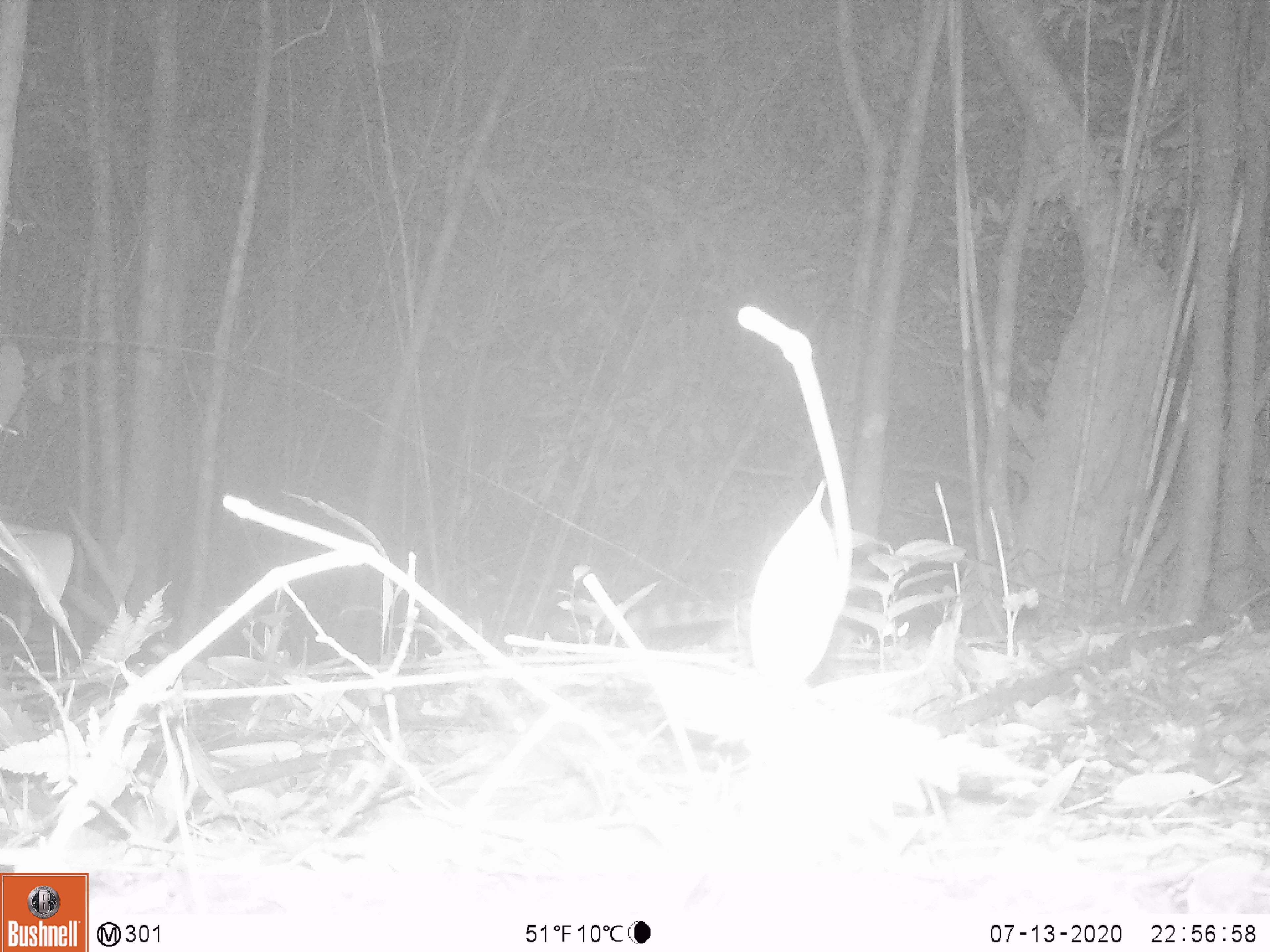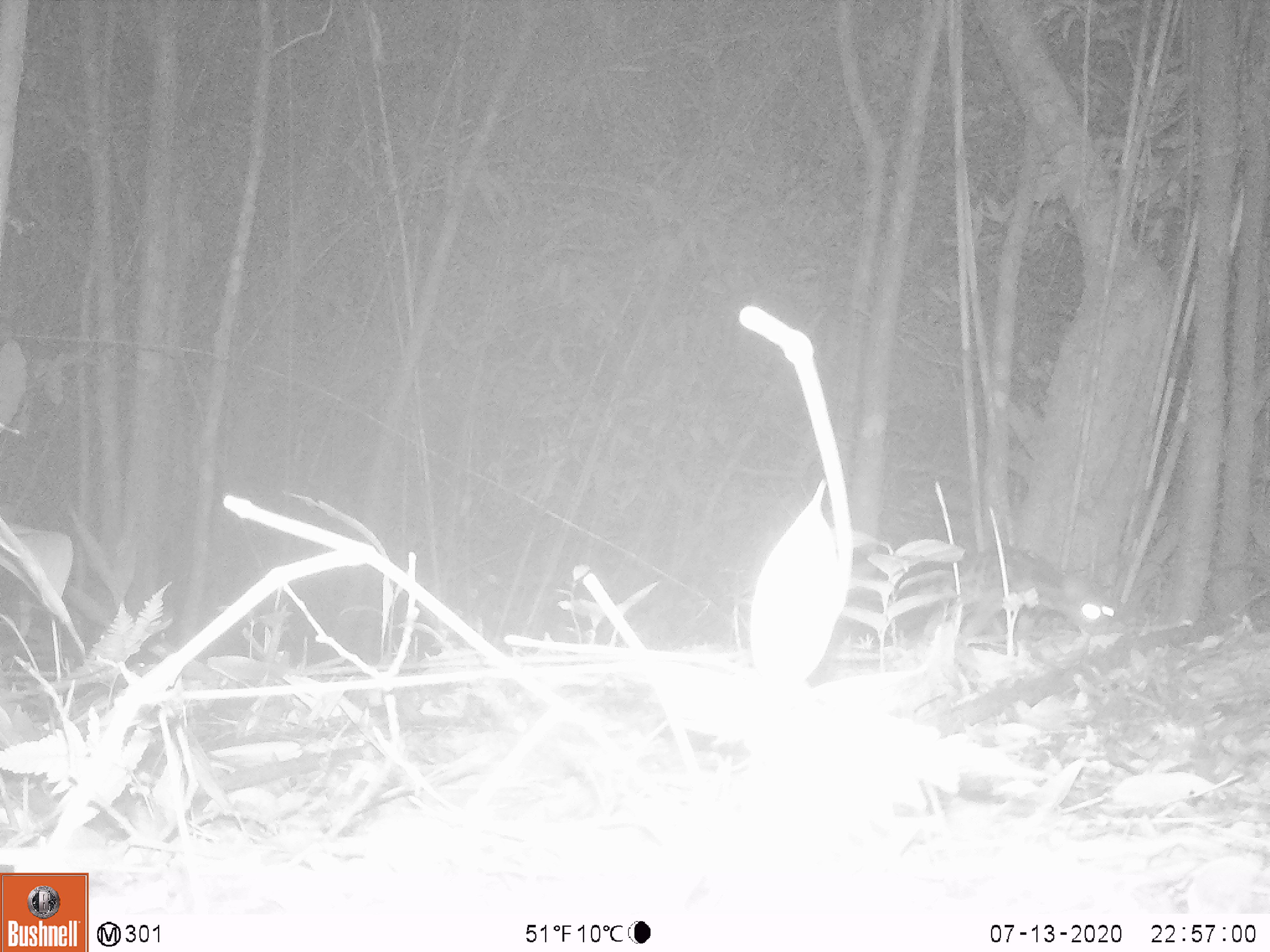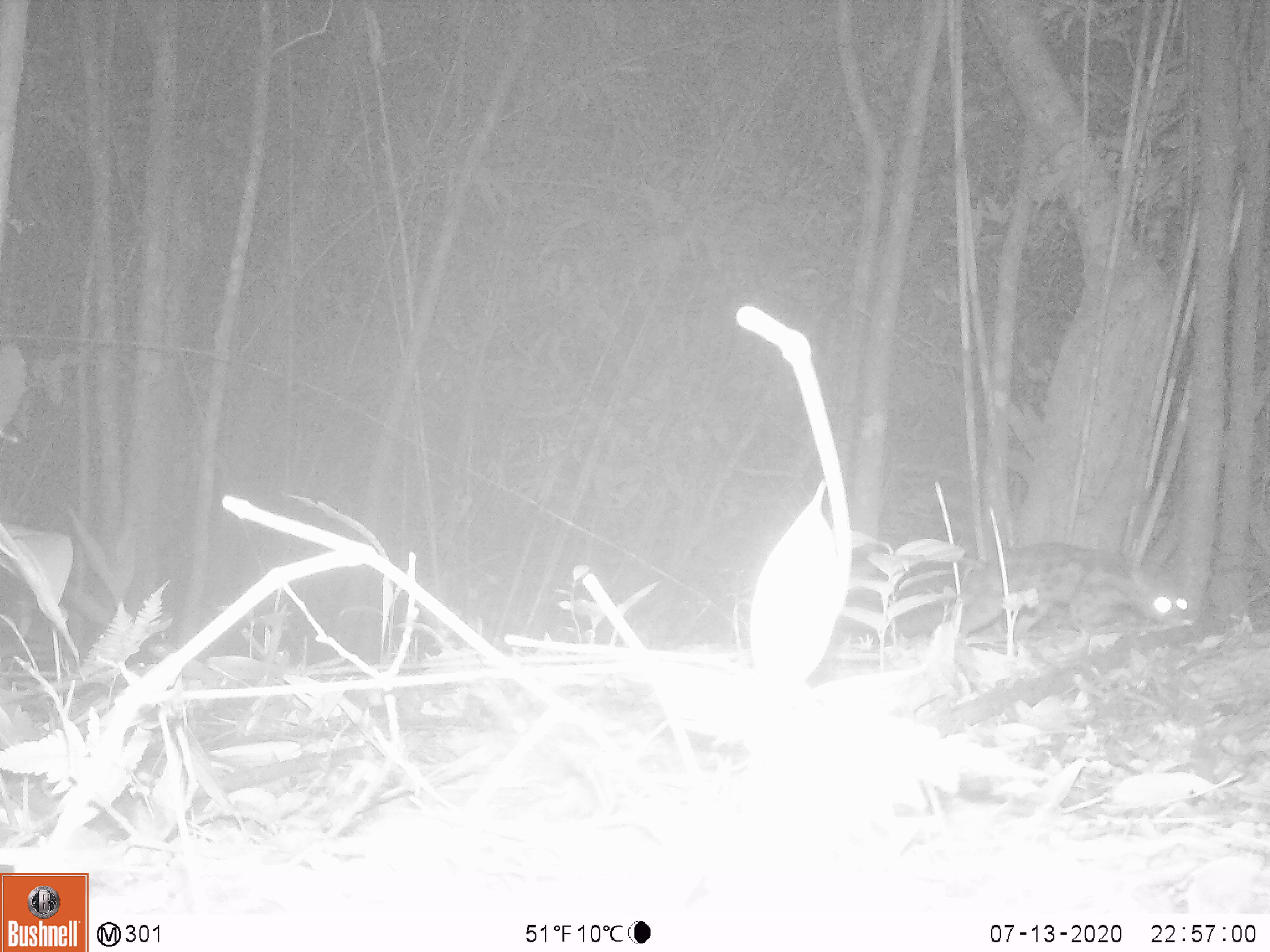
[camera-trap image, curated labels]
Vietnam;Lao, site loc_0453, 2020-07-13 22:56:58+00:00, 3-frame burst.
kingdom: Animalia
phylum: Chordata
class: Mammalia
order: Carnivora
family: Prionodontidae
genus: Prionodon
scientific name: Prionodon pardicolor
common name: spotted linsang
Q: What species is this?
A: Spotted linsang (Prionodon pardicolor).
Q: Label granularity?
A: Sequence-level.